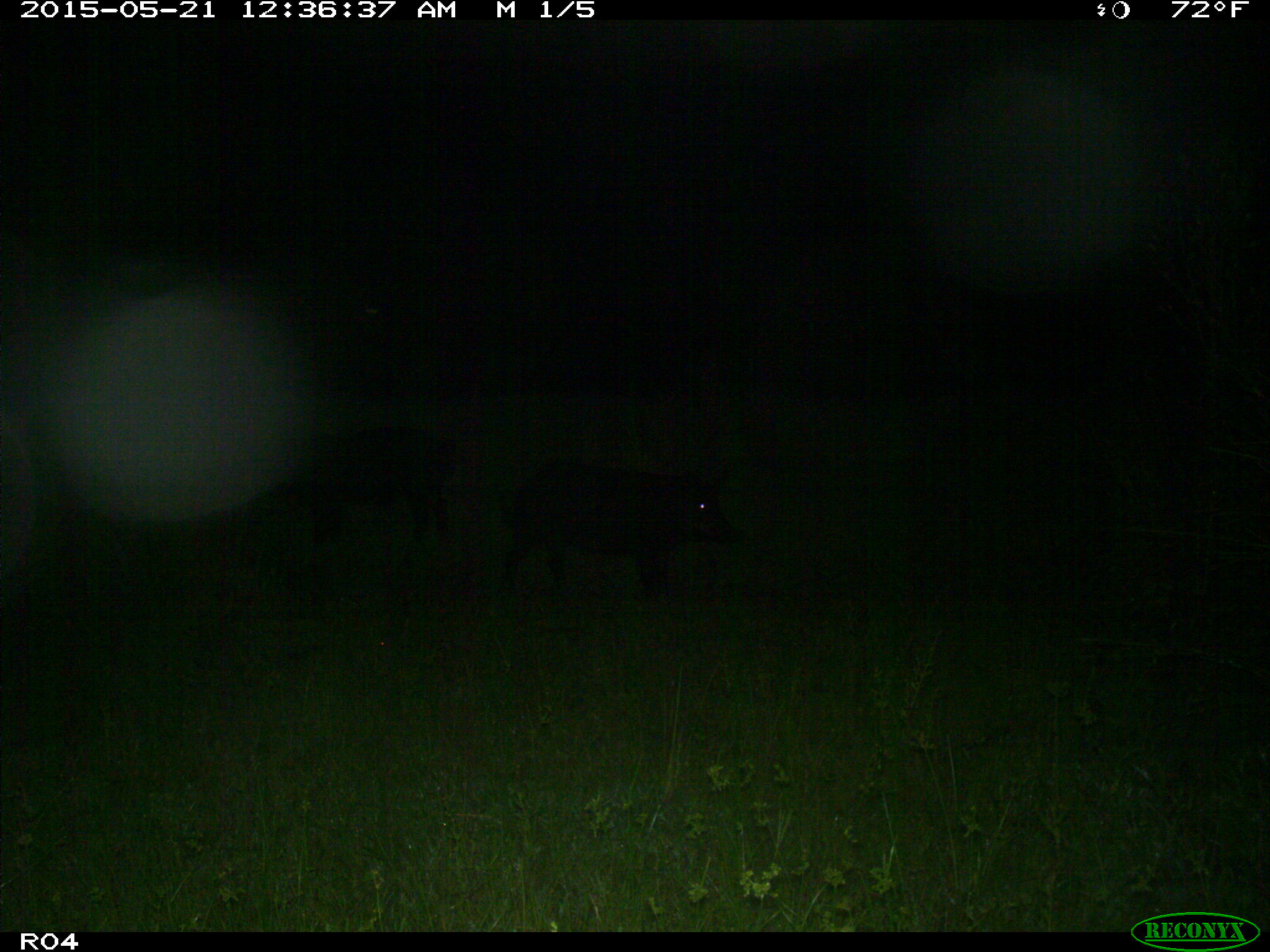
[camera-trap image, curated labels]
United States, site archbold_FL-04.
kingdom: Animalia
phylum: Chordata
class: Mammalia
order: Artiodactyla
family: Suidae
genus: Sus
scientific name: Sus scrofa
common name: wild boar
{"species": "Sus scrofa (wild boar)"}